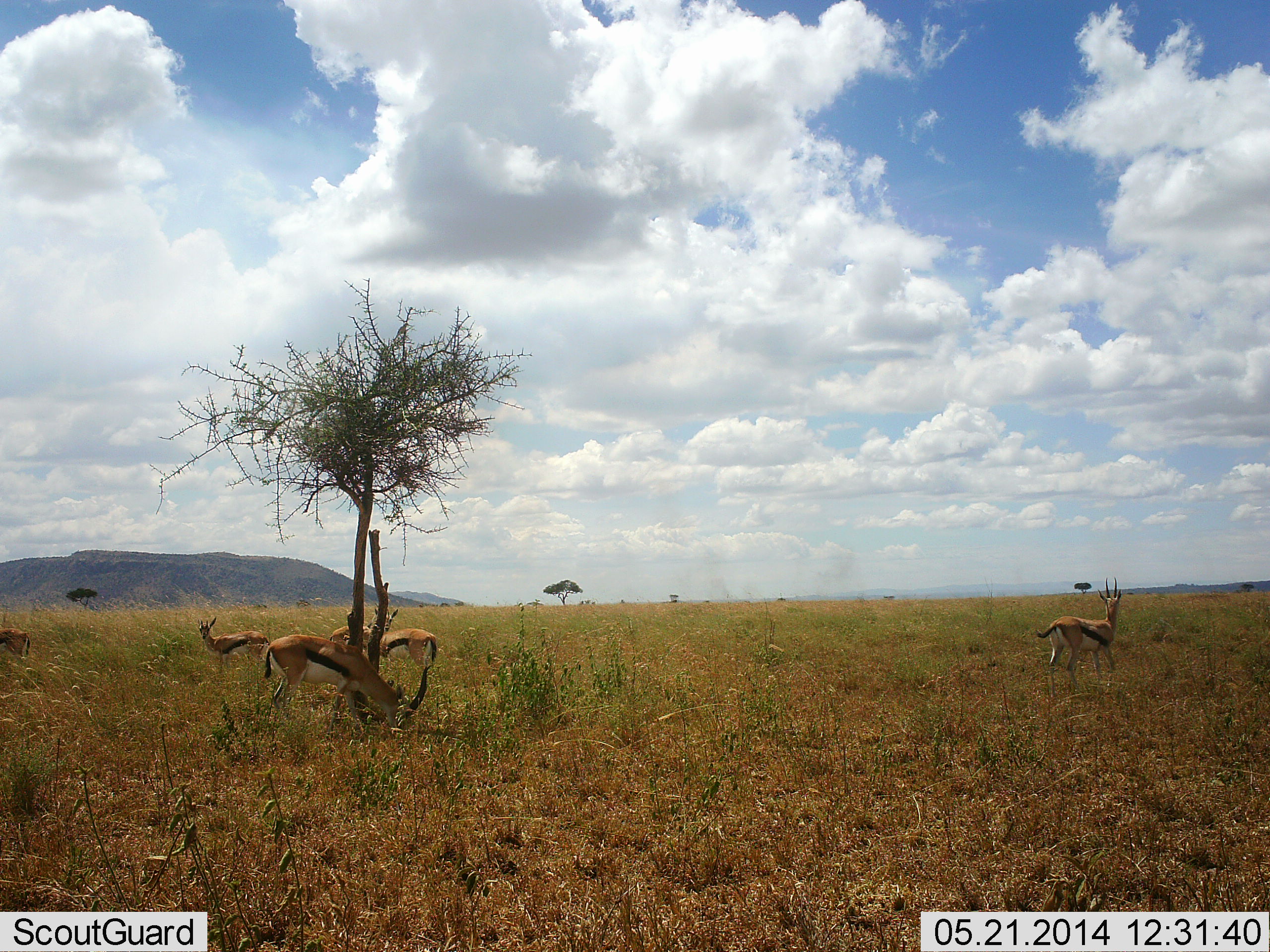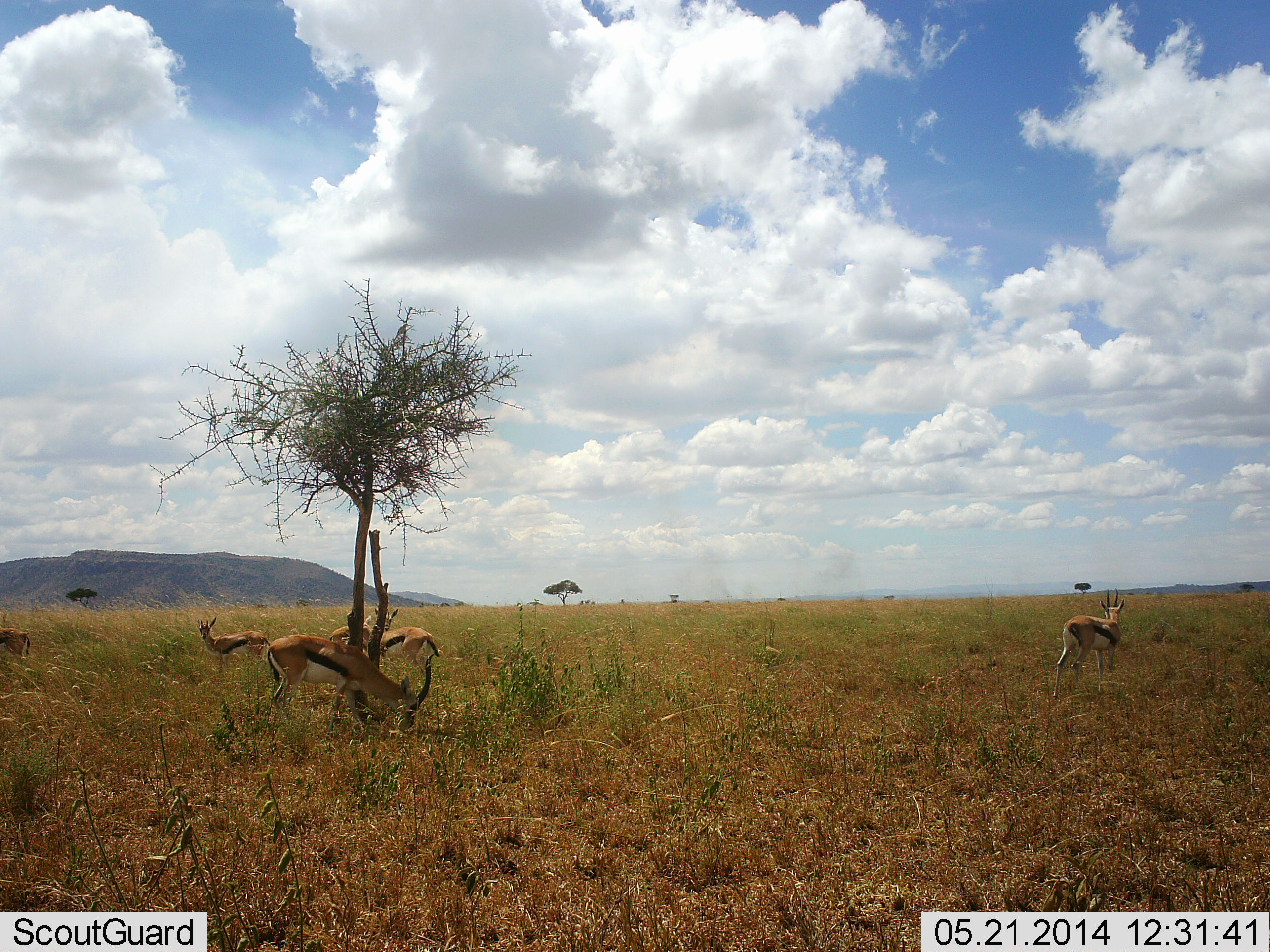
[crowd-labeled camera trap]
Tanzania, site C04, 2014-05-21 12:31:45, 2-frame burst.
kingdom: Animalia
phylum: Chordata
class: Mammalia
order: Artiodactyla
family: Bovidae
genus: Eudorcas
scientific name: Eudorcas thomsonii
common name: thomson's gazelle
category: gazellethomsons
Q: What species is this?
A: Gazellethomsons (thomson's gazelle) (Eudorcas thomsonii).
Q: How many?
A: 6.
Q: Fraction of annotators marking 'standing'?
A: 60%.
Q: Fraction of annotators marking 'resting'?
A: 0%.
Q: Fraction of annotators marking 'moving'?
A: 10%.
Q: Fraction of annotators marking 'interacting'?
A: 0%.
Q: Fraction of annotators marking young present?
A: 0%.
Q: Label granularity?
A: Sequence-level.